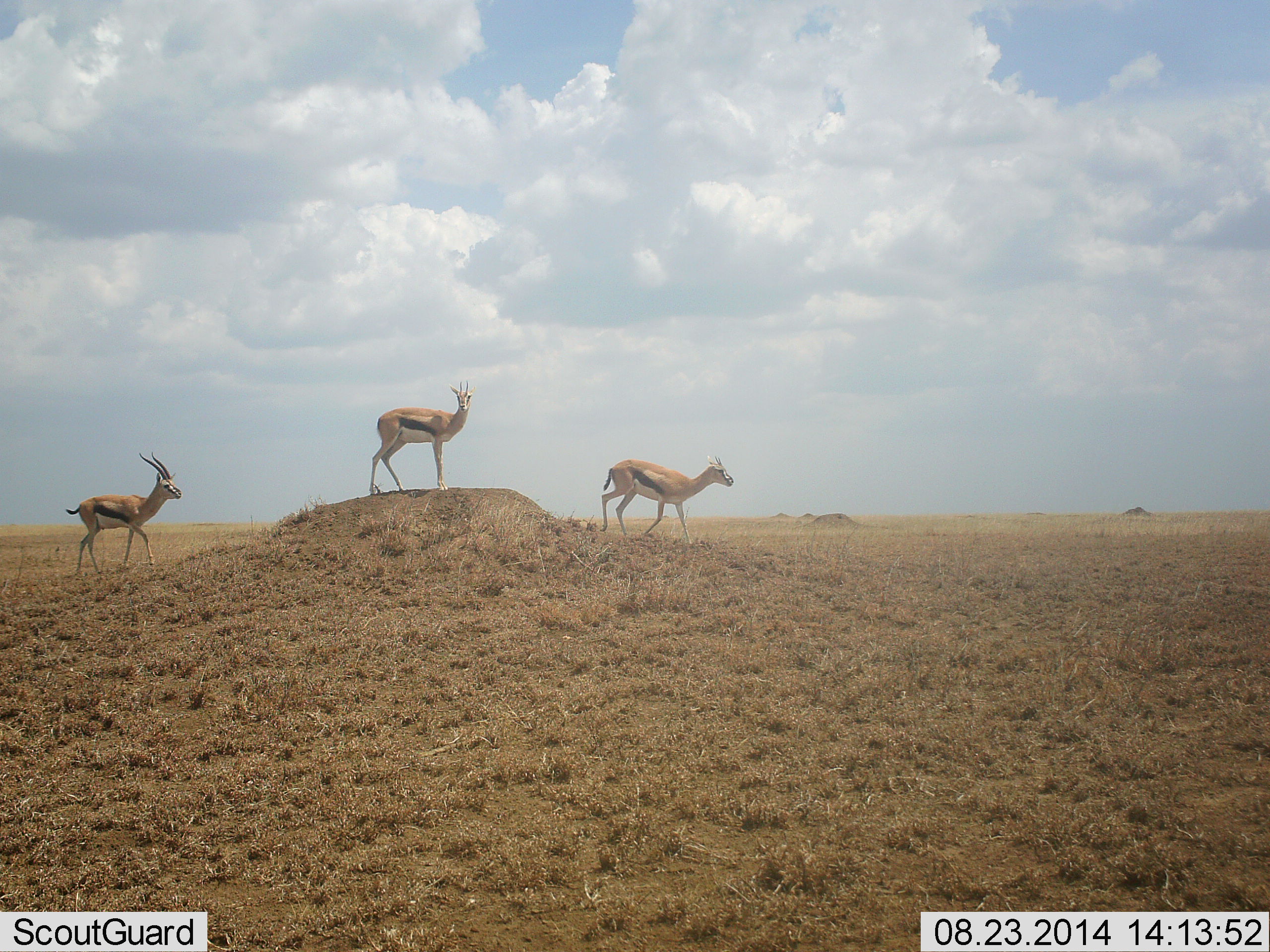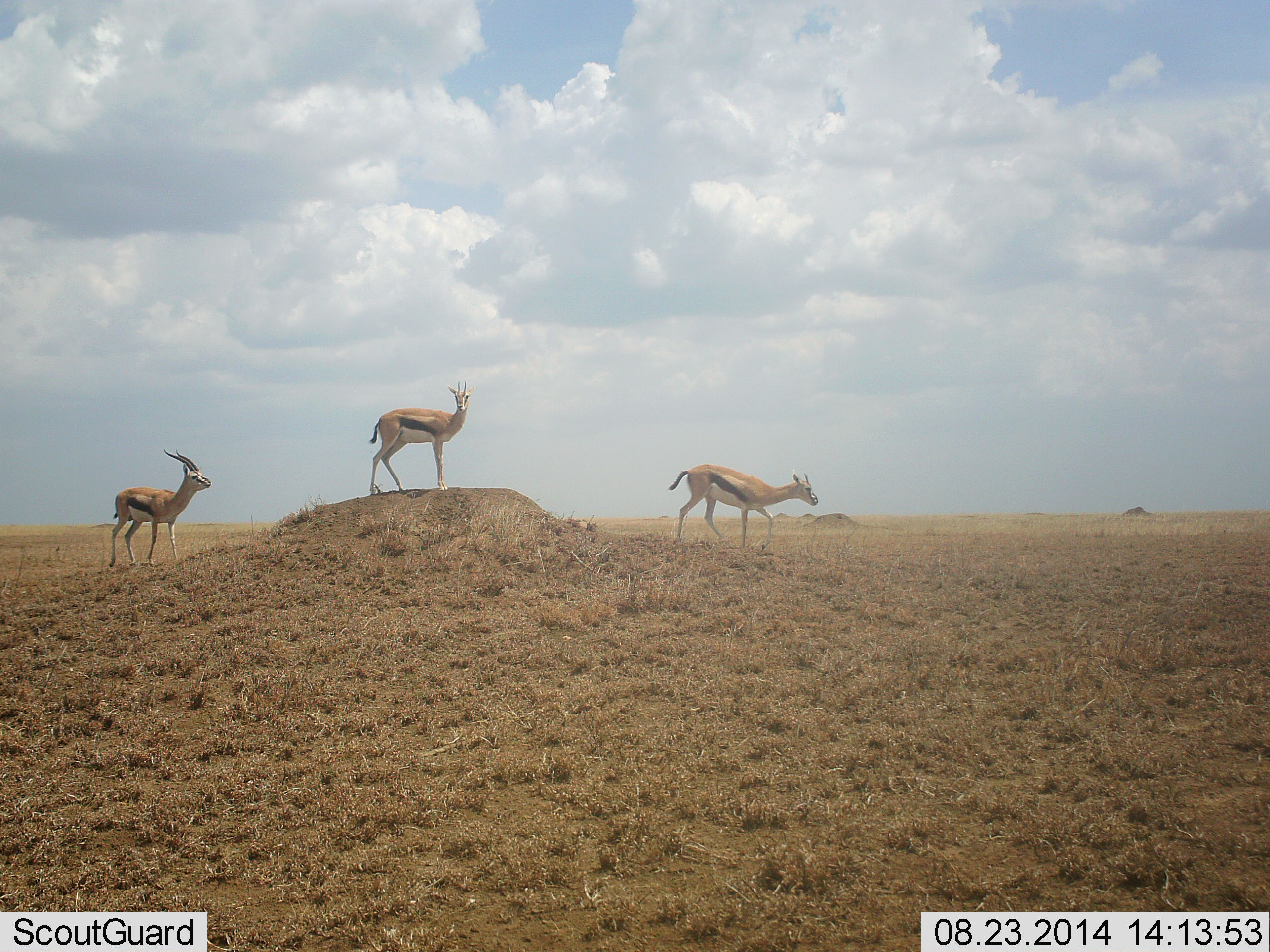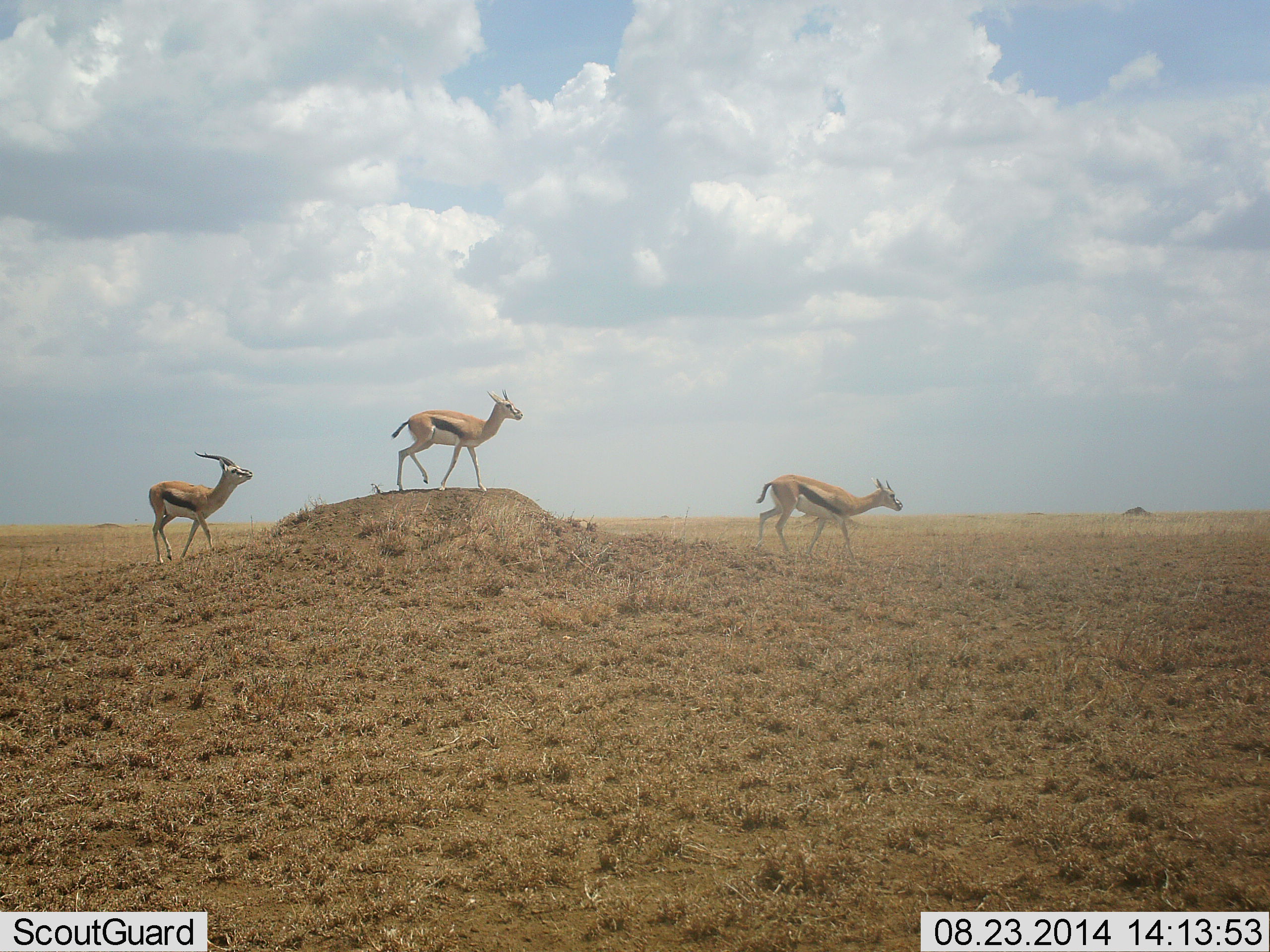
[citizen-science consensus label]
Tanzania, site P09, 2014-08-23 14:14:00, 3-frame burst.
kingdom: Animalia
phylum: Chordata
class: Mammalia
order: Artiodactyla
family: Bovidae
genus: Eudorcas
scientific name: Eudorcas thomsonii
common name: thomson's gazelle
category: gazellethomsons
Gazellethomsons (thomson's gazelle) (Eudorcas thomsonii), count 3. Behavior (volunteer vote fractions): standing 0%, resting 0%, moving 100%, interacting 0%. Young present (vote fraction): 0%. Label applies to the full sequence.